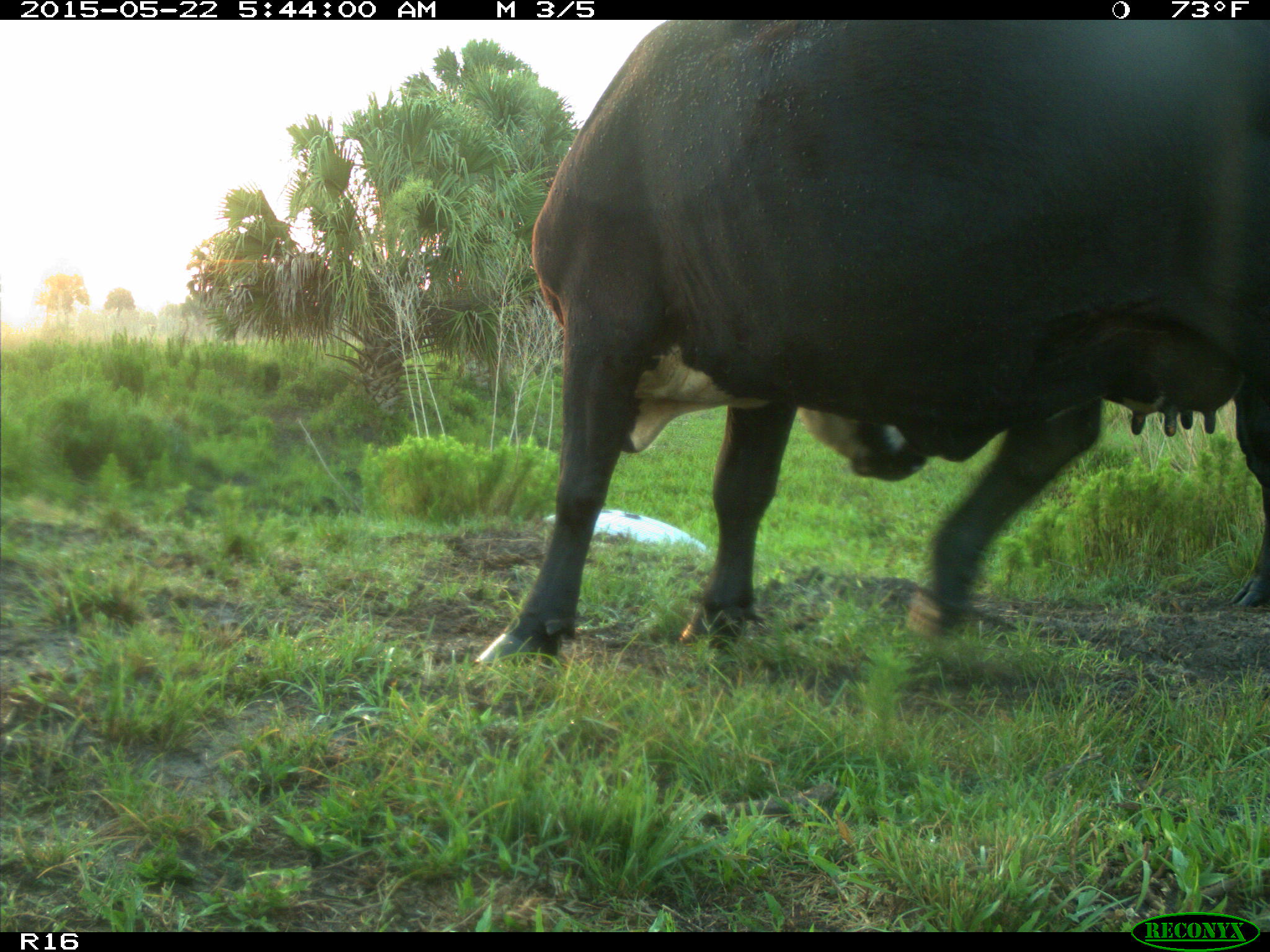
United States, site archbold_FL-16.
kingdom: Animalia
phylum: Chordata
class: Mammalia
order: Artiodactyla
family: Bovidae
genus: Bos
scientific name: Bos taurus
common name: domestic cow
Bos taurus (domestic cow).